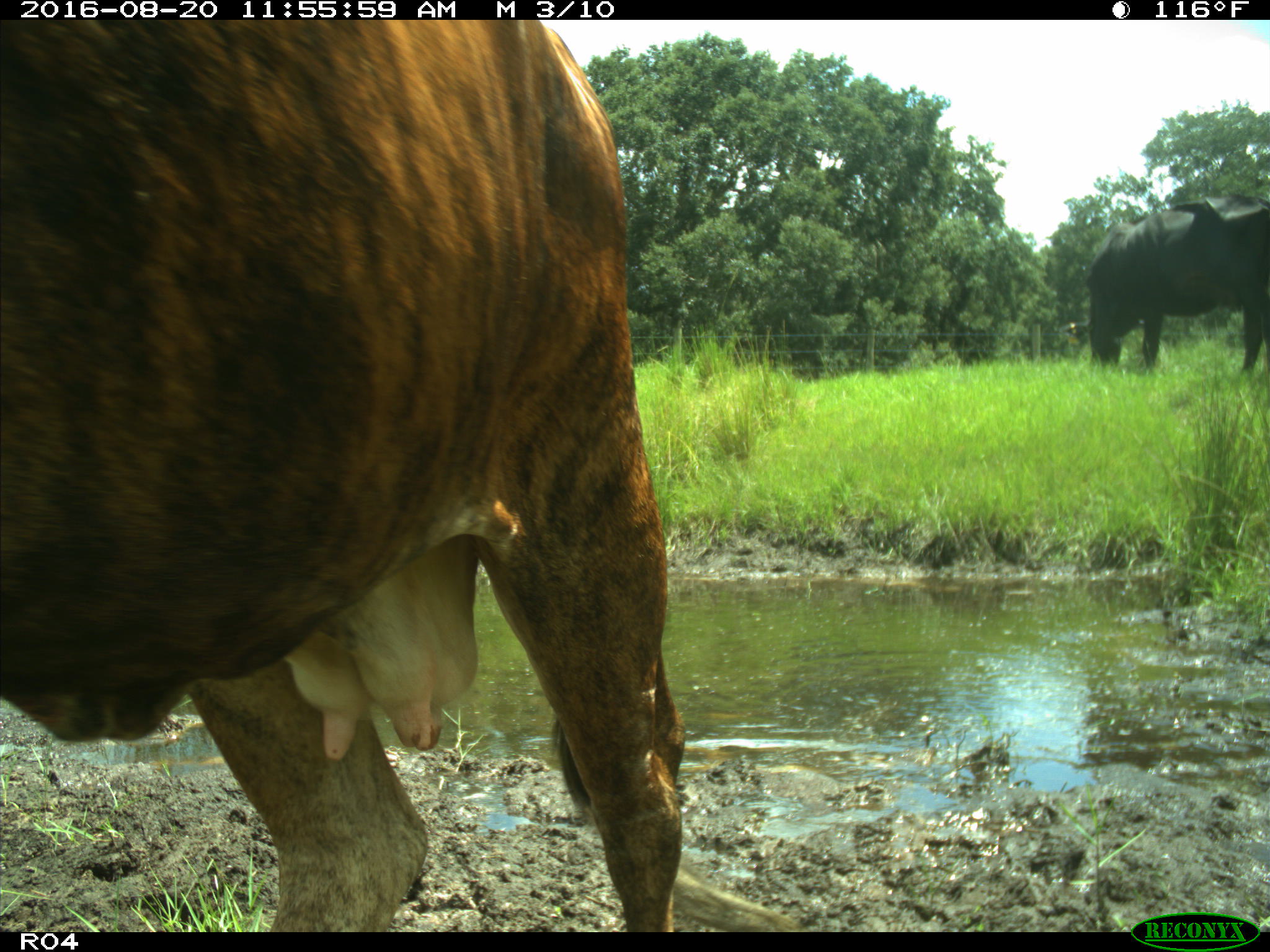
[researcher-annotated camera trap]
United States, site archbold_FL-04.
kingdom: Animalia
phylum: Chordata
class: Mammalia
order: Artiodactyla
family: Bovidae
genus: Bos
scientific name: Bos taurus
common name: domestic cow